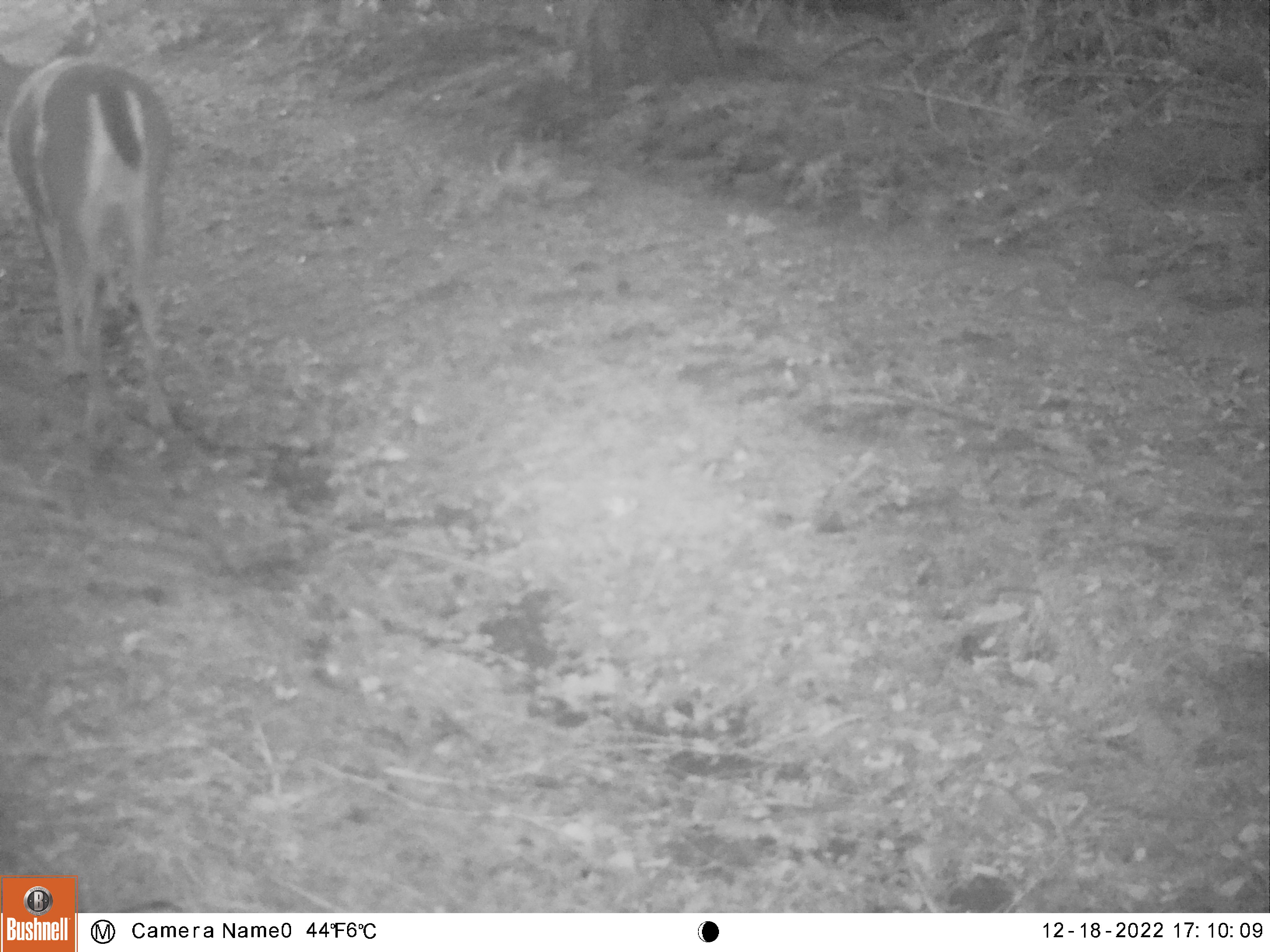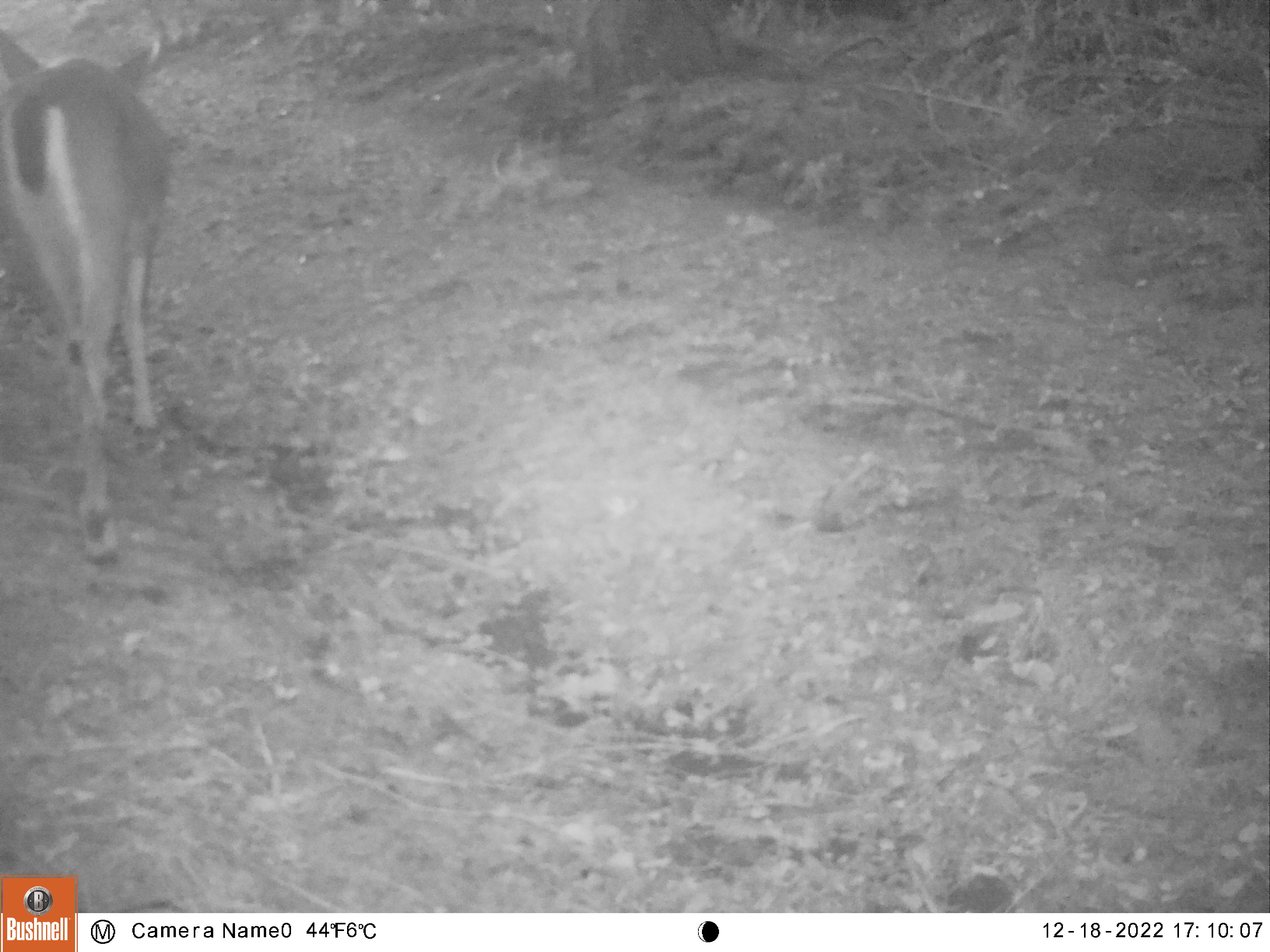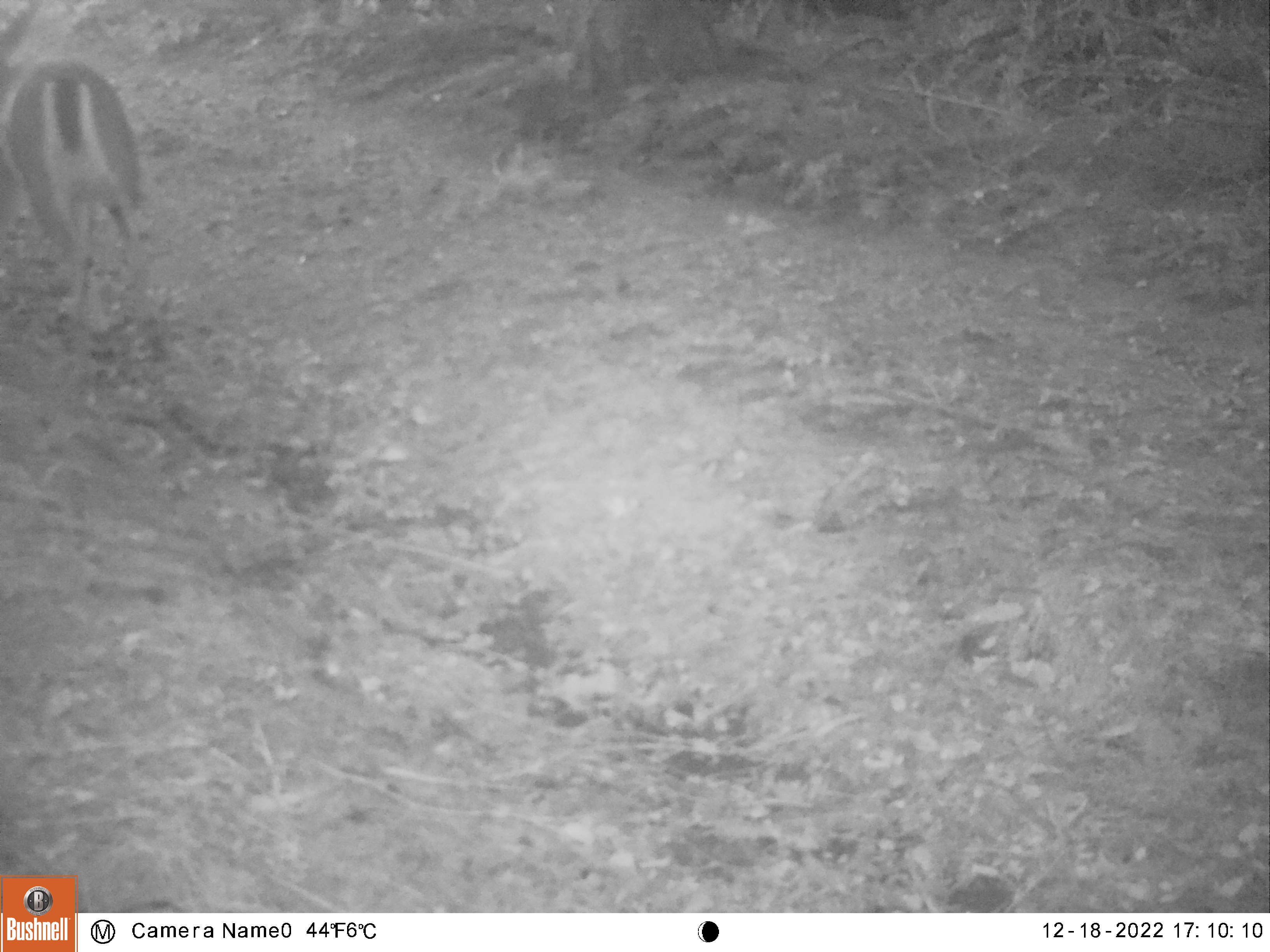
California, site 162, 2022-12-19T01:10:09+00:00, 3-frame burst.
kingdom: Animalia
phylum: Chordata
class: Mammalia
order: Artiodactyla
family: Cervidae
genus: Odocoileus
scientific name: Odocoileus hemionus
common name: mule deer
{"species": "mule deer (Odocoileus hemionus)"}